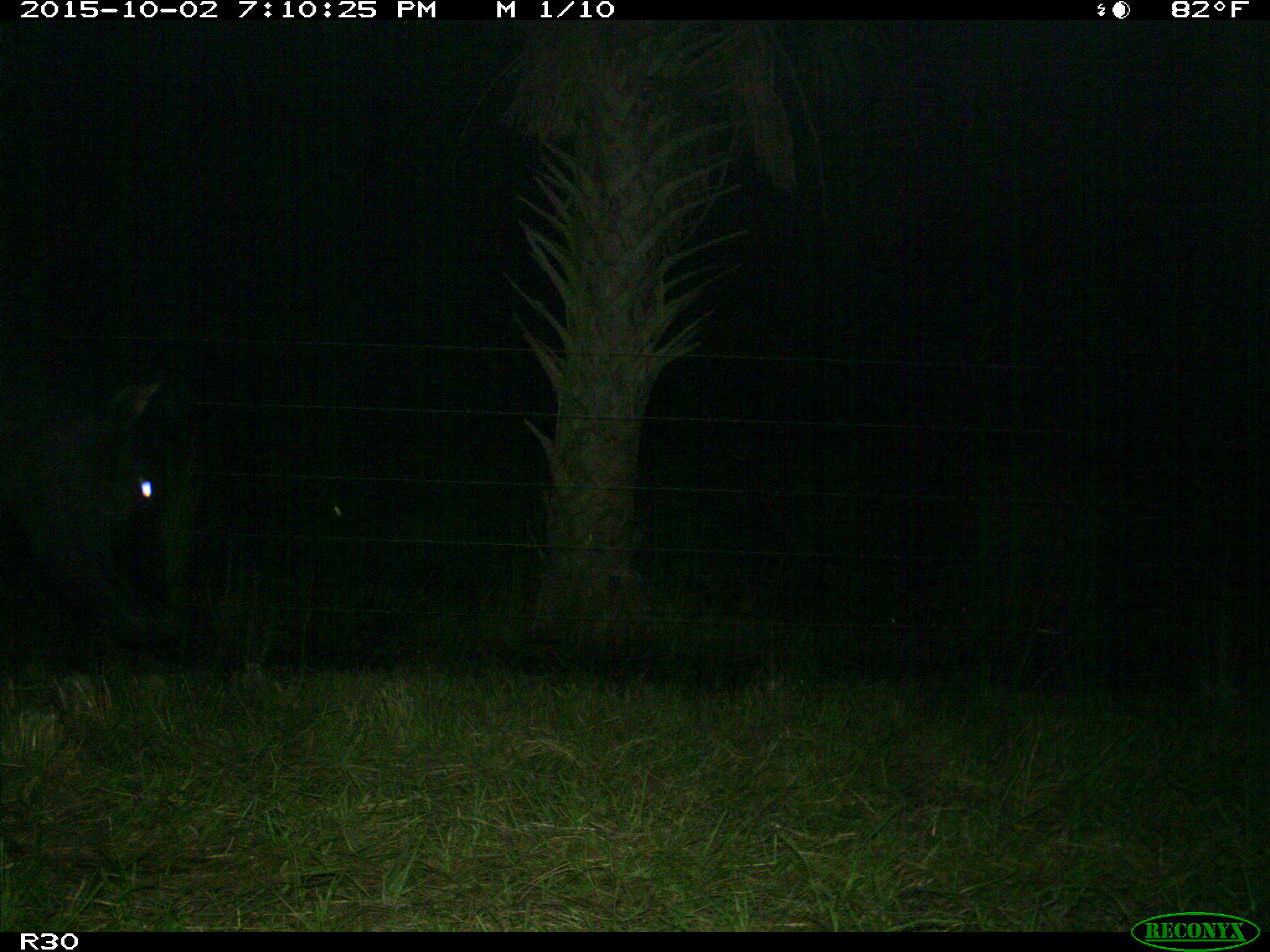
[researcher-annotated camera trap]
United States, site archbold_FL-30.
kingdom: Animalia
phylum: Chordata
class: Mammalia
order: Artiodactyla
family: Bovidae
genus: Bos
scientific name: Bos taurus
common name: domestic cow